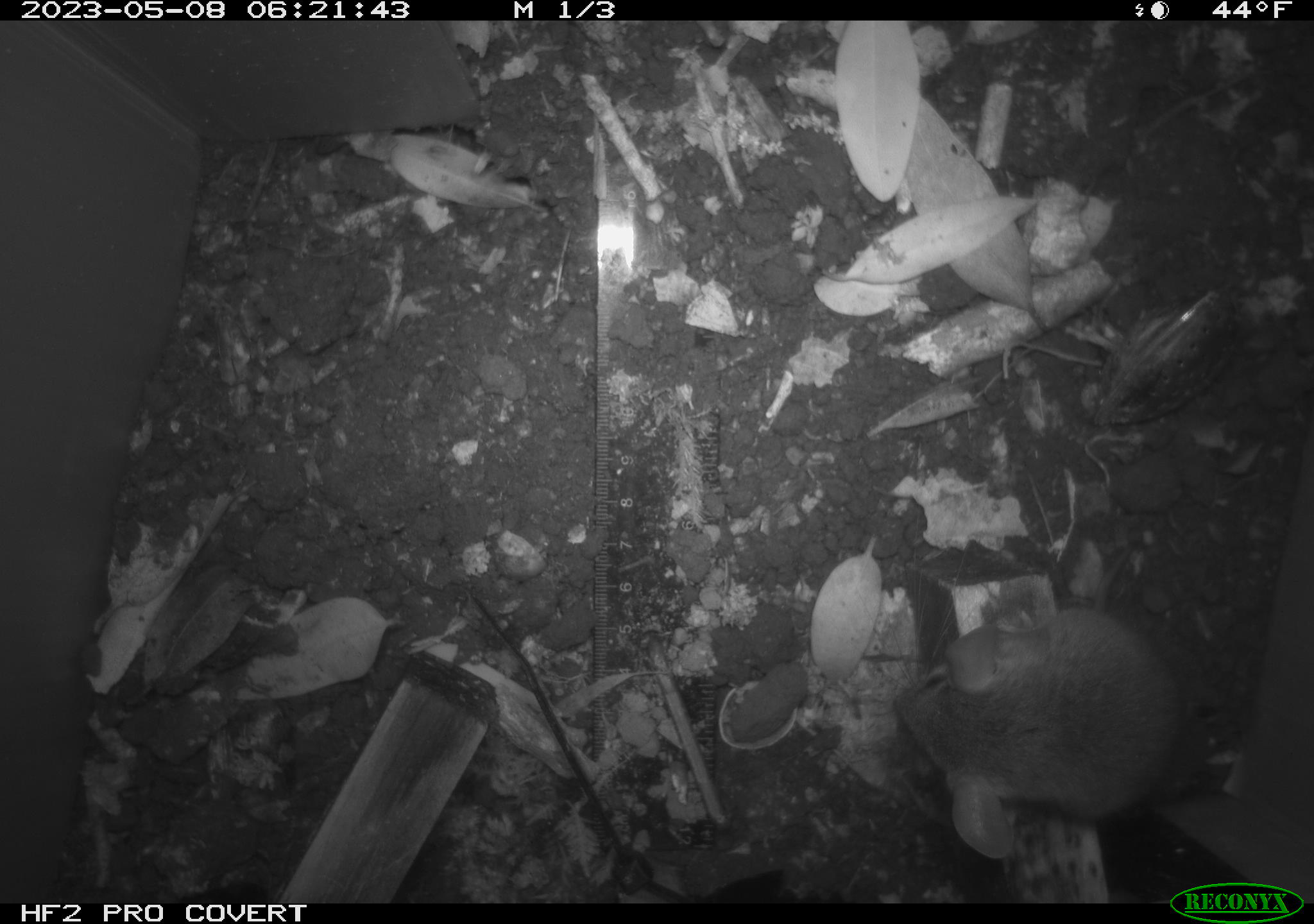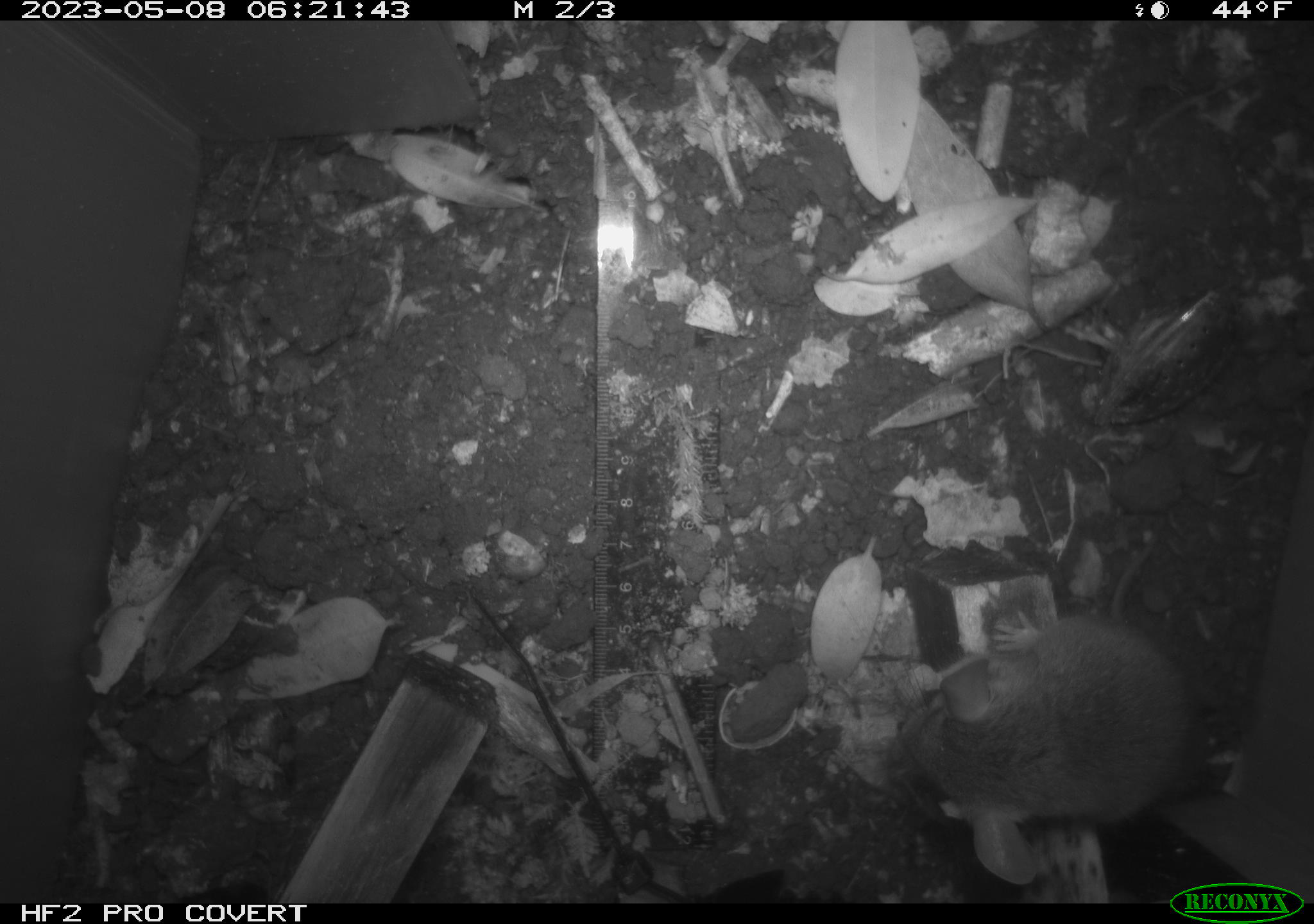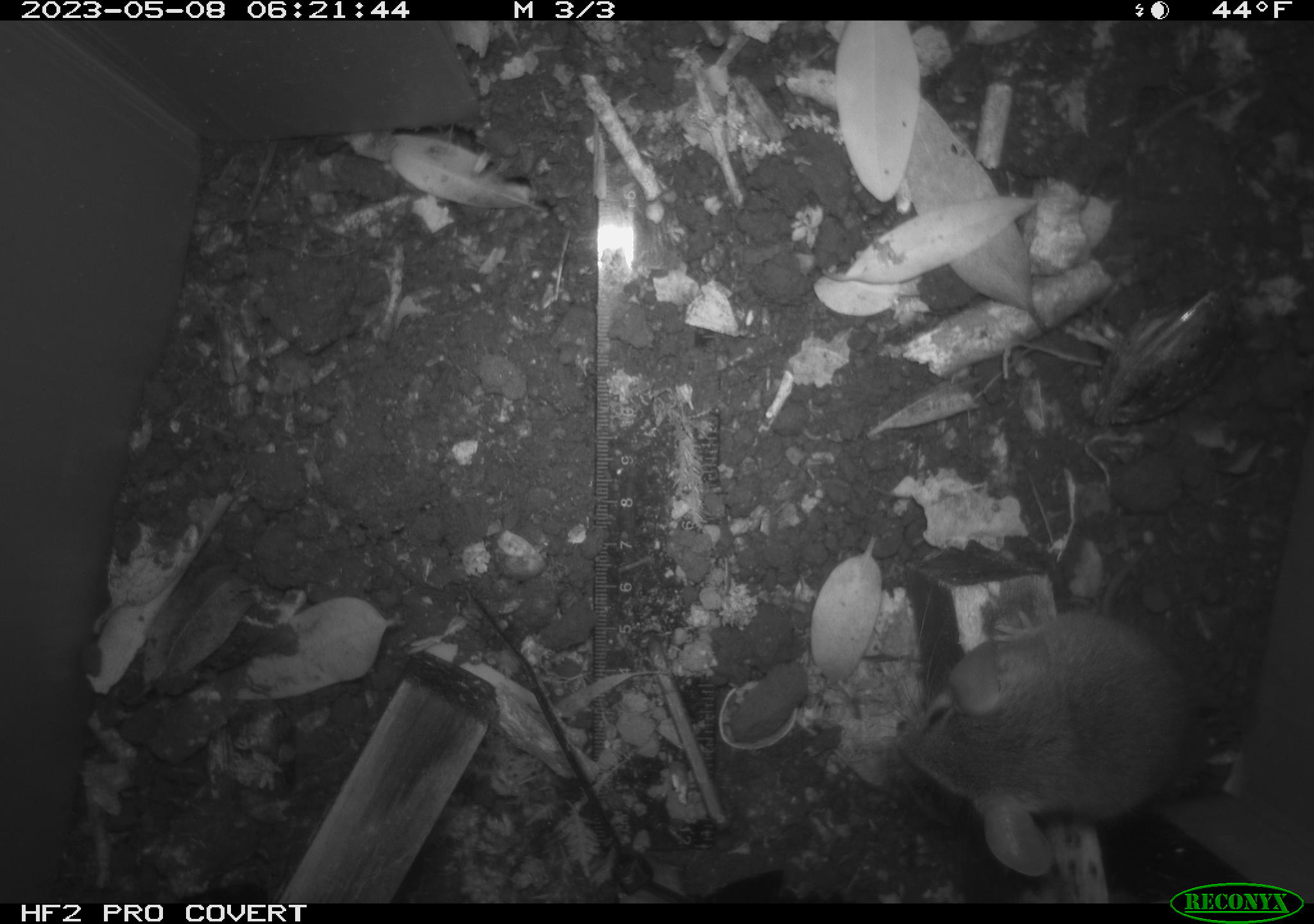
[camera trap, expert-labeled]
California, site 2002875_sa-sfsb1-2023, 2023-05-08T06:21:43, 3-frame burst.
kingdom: Animalia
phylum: Chordata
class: Mammalia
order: Rodentia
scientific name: Rodentia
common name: mouse species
Mouse species (Rodentia).